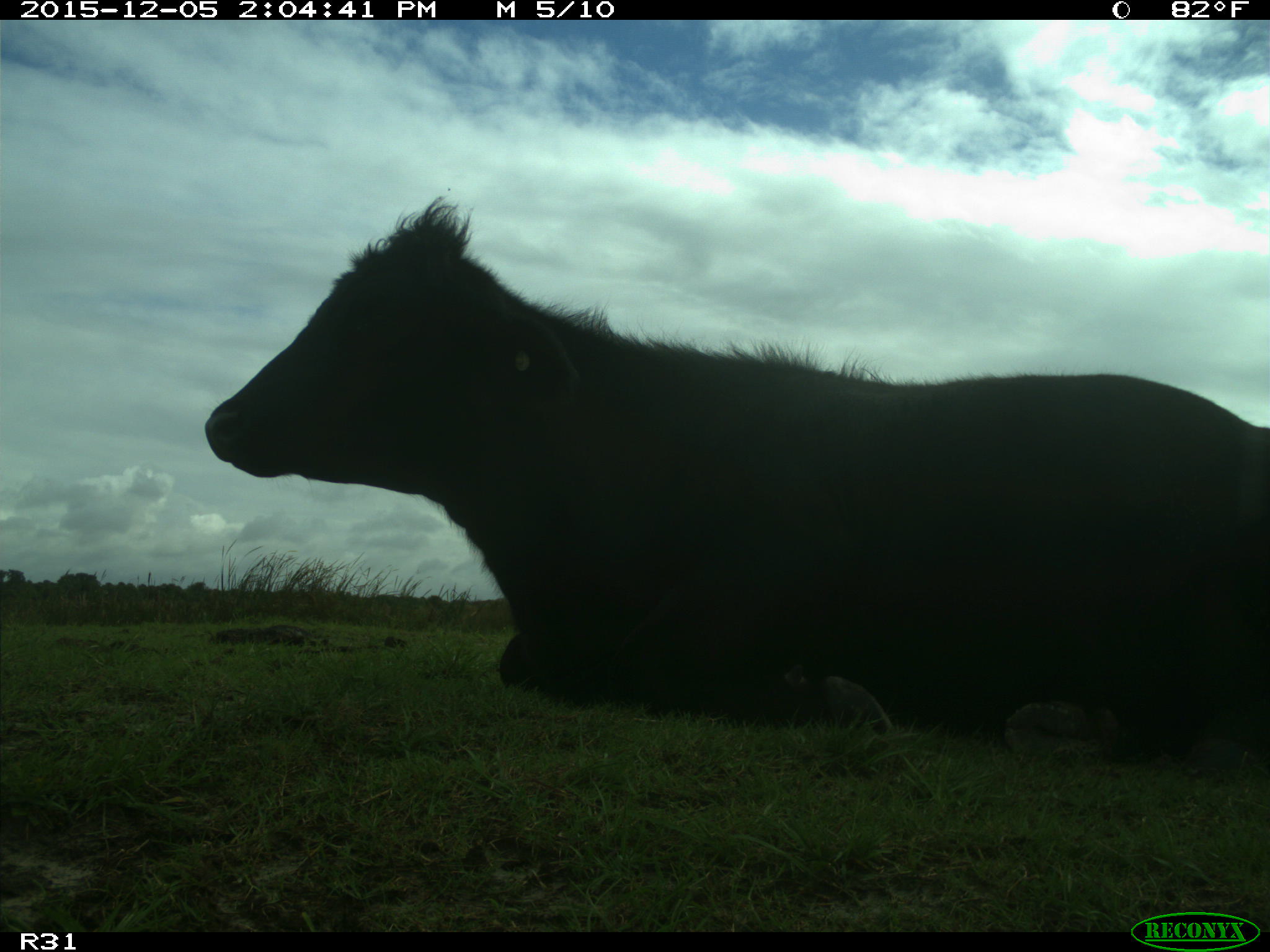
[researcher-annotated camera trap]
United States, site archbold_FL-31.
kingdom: Animalia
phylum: Chordata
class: Mammalia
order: Artiodactyla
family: Bovidae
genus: Bos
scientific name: Bos taurus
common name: domestic cow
Bos taurus (domestic cow).